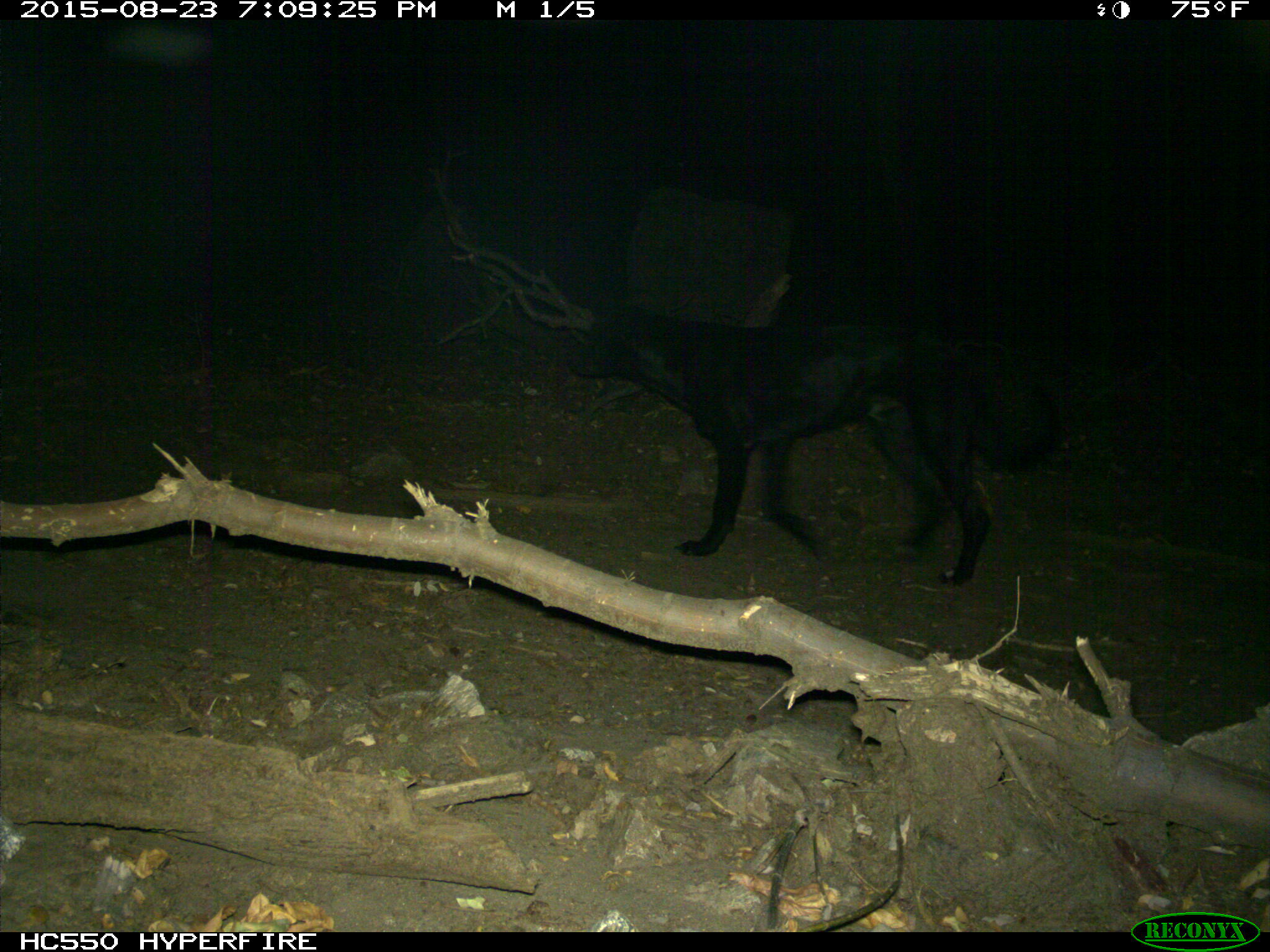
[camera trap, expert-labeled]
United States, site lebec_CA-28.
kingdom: Animalia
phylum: Chordata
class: Mammalia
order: Carnivora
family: Canidae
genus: Canis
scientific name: Canis familiaris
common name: domestic dog